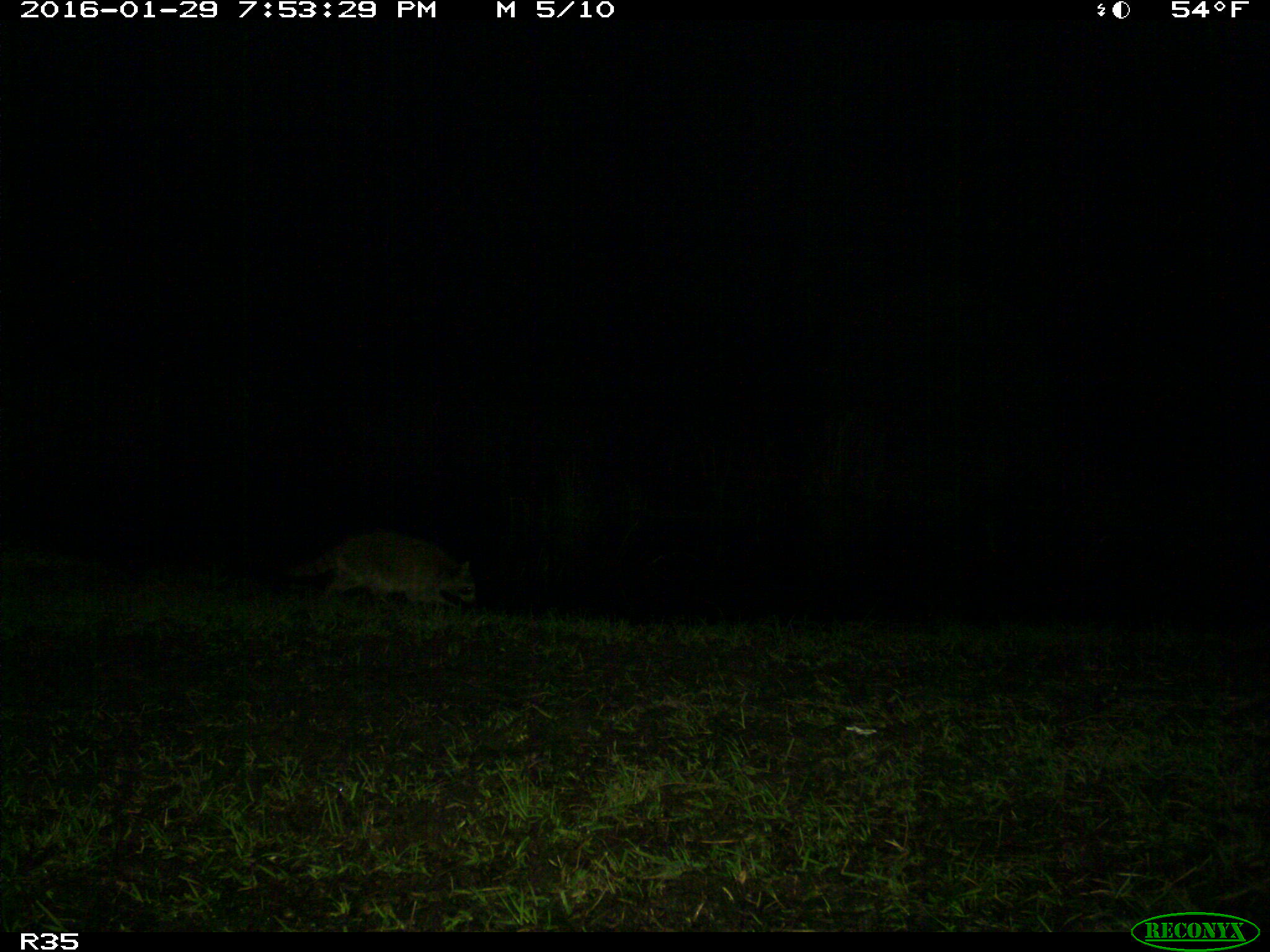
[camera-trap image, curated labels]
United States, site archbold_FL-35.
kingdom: Animalia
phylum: Chordata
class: Mammalia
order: Carnivora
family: Procyonidae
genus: Procyon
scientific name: Procyon lotor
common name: common raccoon